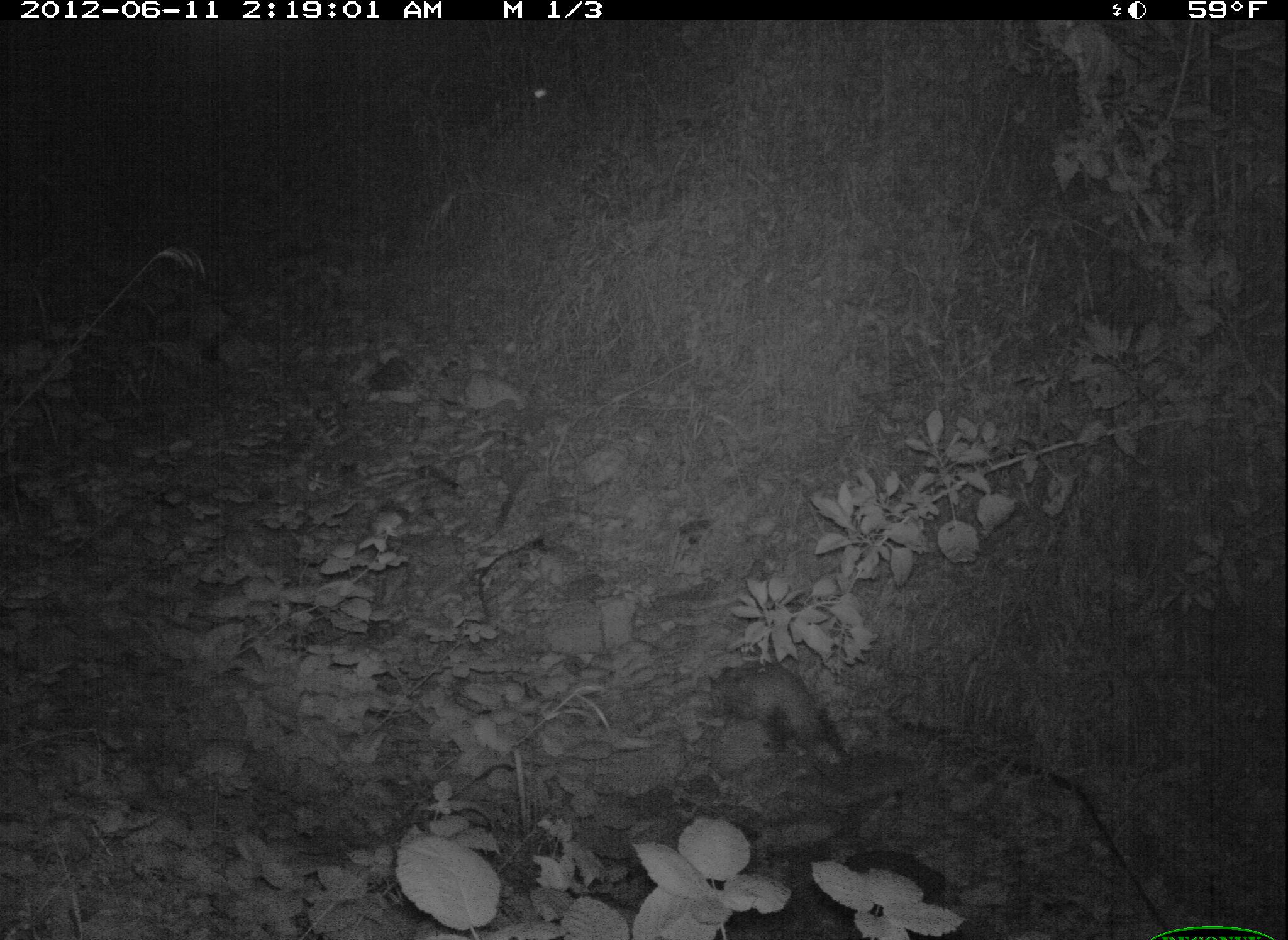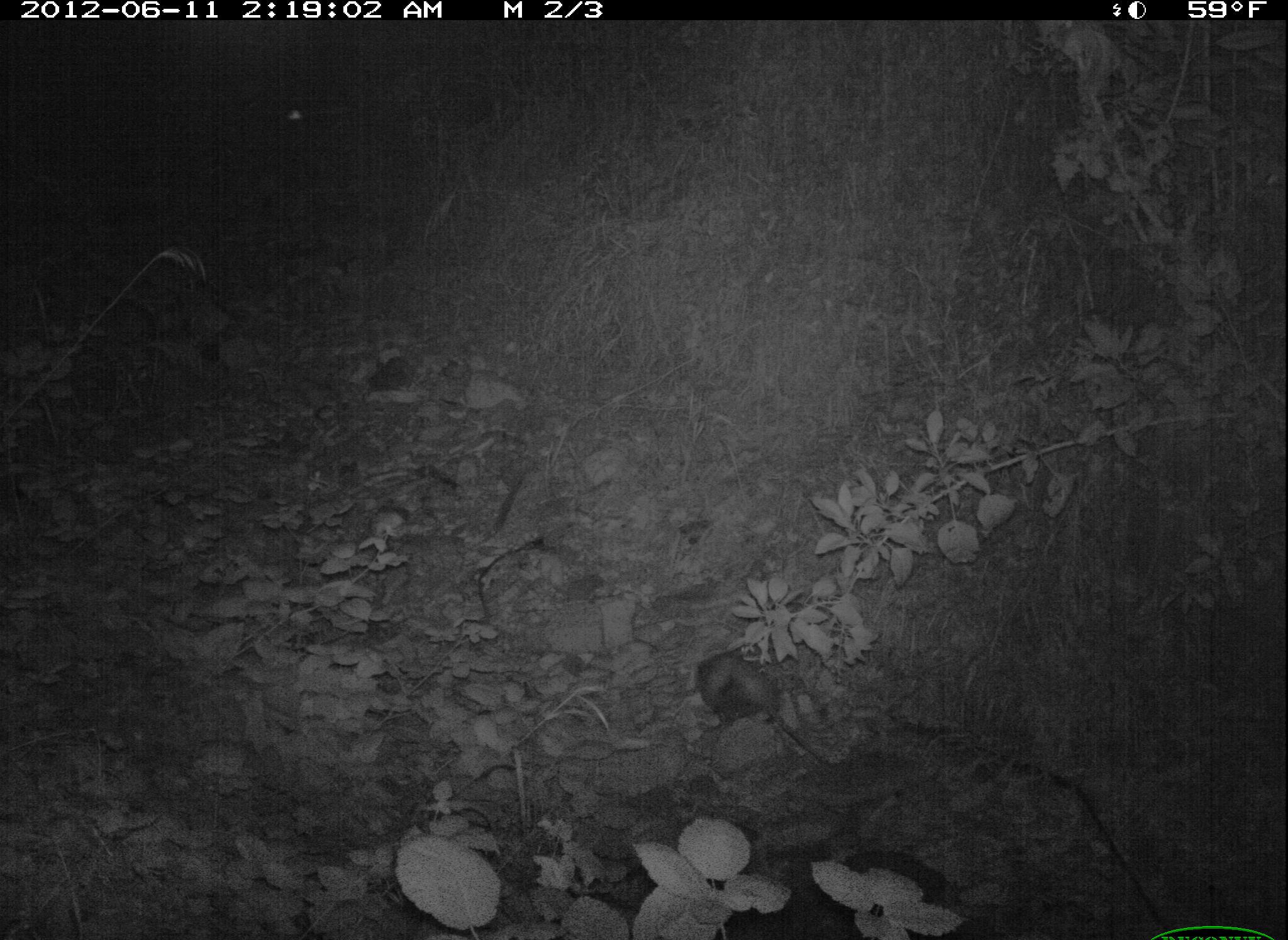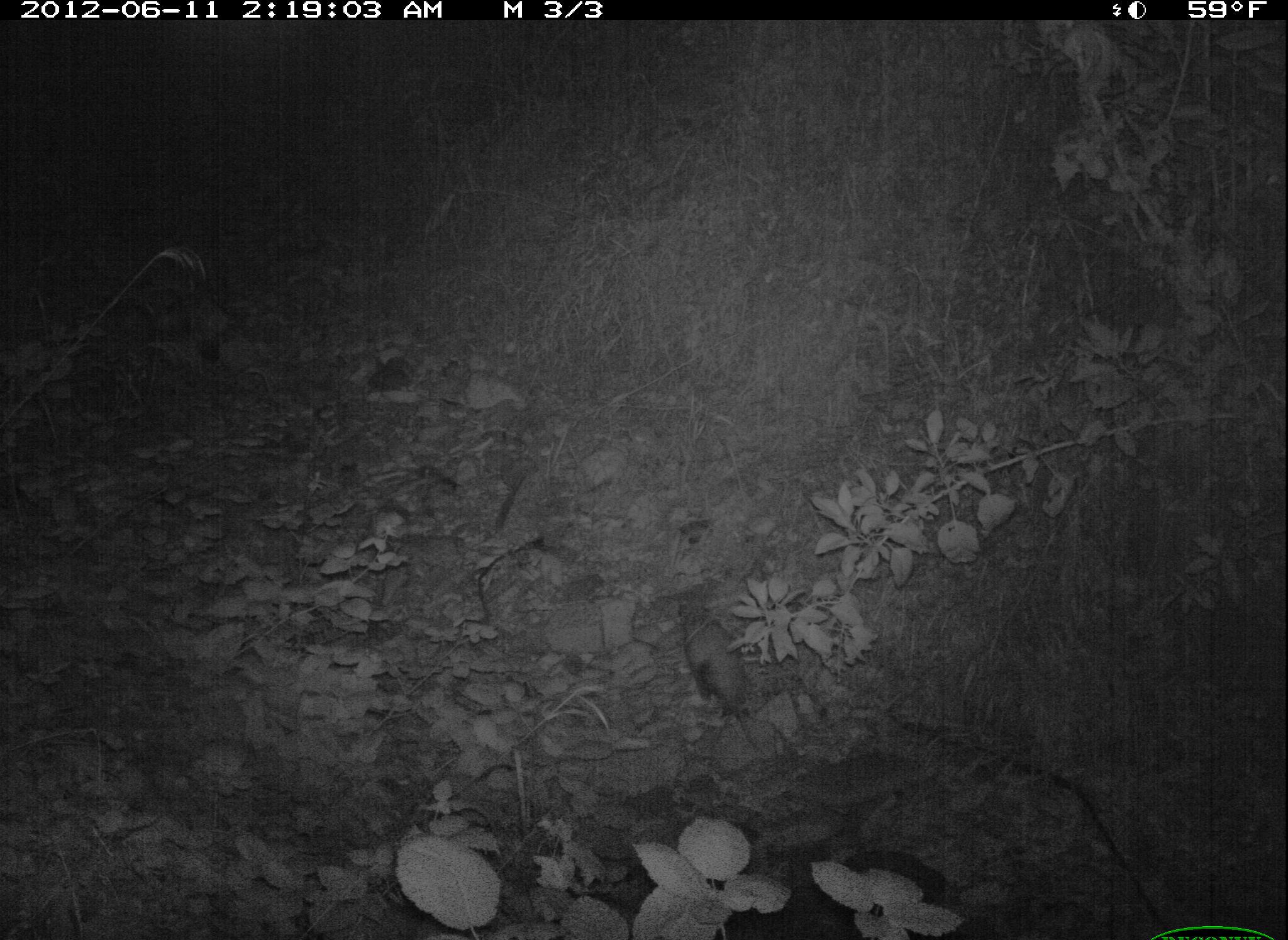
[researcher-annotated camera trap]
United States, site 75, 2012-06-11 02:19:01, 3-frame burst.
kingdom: Animalia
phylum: Chordata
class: Mammalia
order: Didelphimorphia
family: Didelphidae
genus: Didelphis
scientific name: Didelphis virginiana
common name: virginia opossum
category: opossum